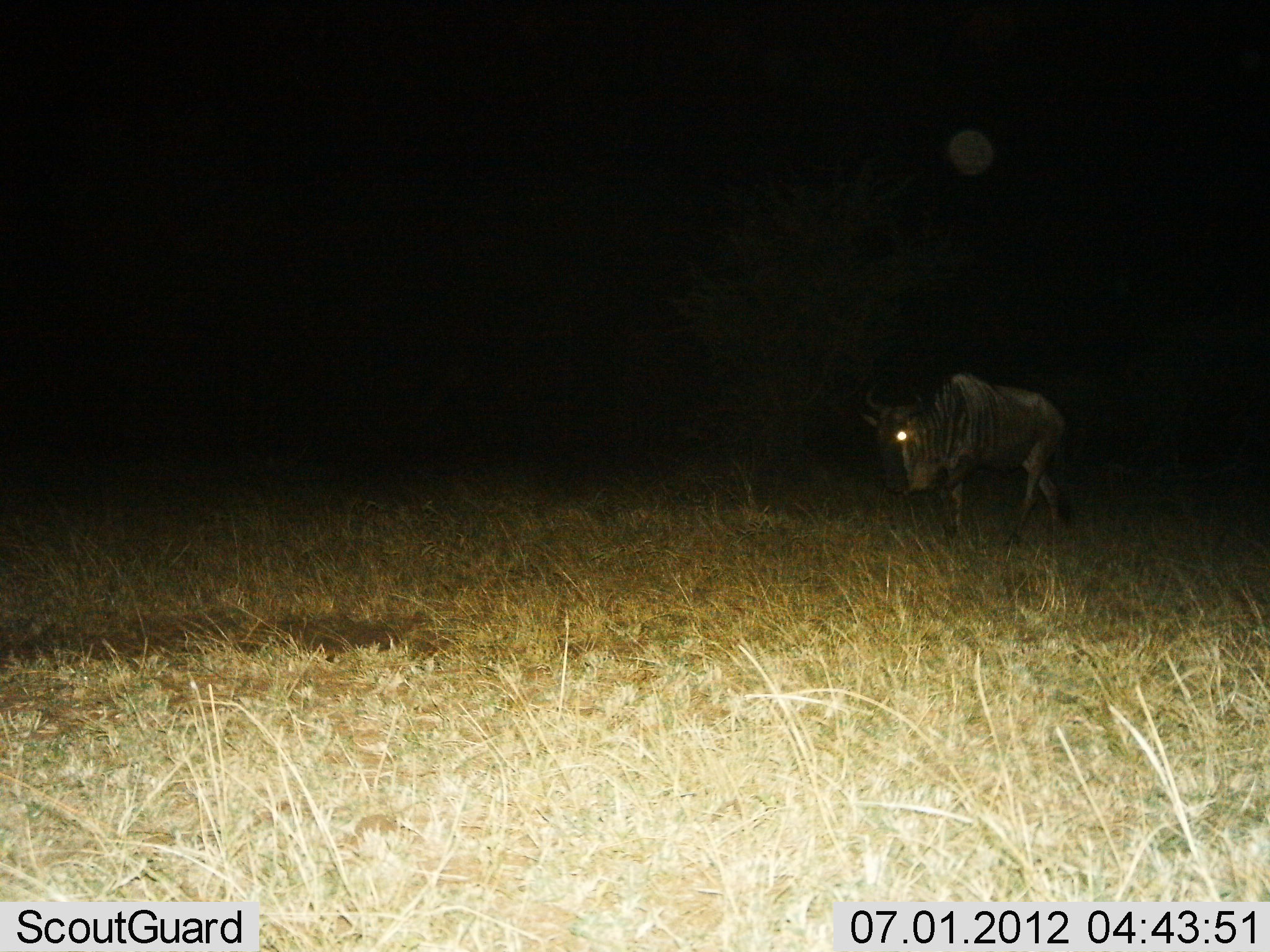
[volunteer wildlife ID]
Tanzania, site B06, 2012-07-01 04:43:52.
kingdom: Animalia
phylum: Chordata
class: Mammalia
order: Artiodactyla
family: Bovidae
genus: Connochaetes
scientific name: Connochaetes taurinus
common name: blue wildebeest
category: wildebeest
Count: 1.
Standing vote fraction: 20%.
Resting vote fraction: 0%.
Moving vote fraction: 80%.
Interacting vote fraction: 0%.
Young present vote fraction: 0%.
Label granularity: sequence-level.